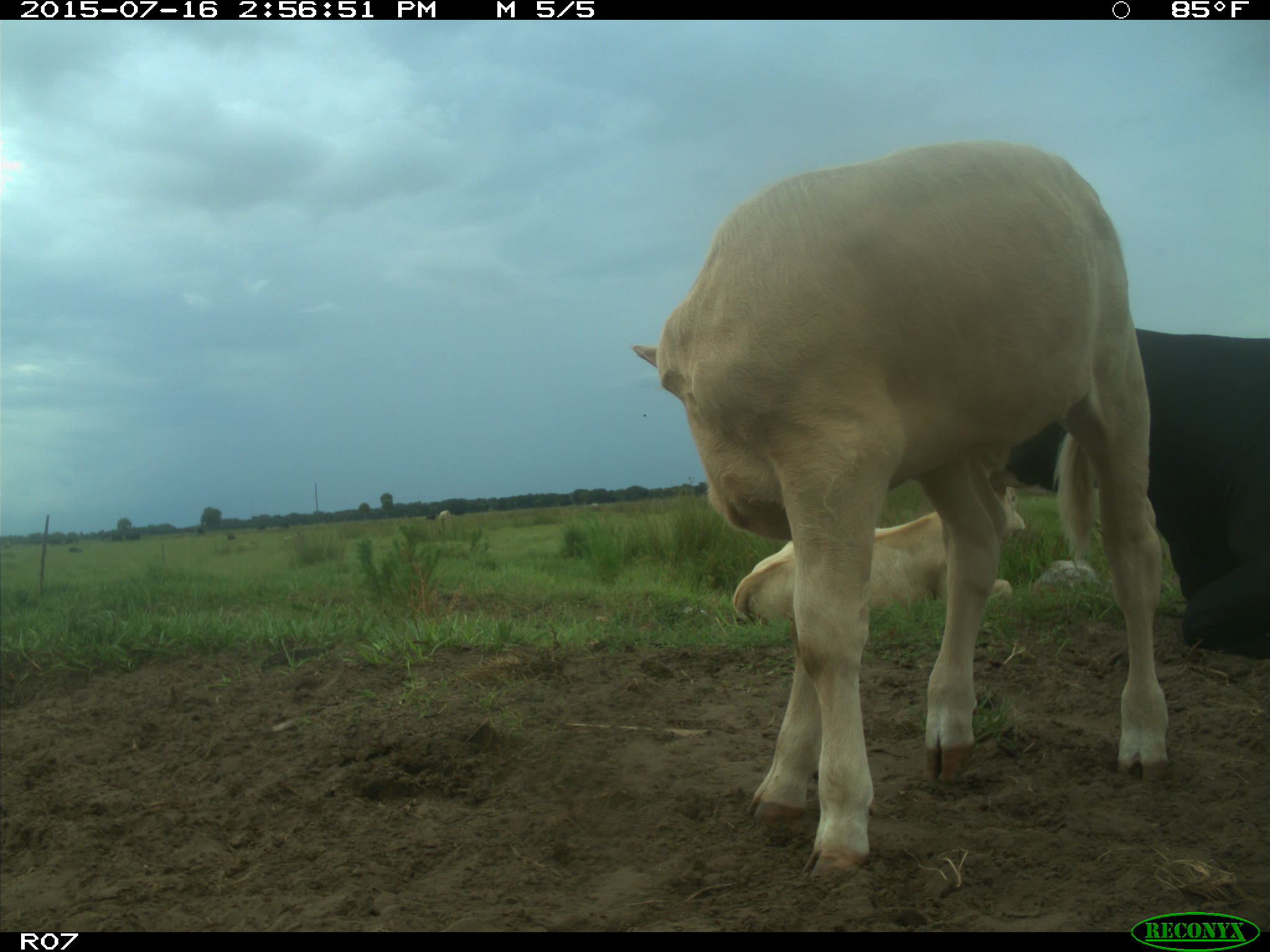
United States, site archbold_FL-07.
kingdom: Animalia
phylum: Chordata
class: Mammalia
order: Artiodactyla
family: Bovidae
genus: Bos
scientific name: Bos taurus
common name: domestic cow